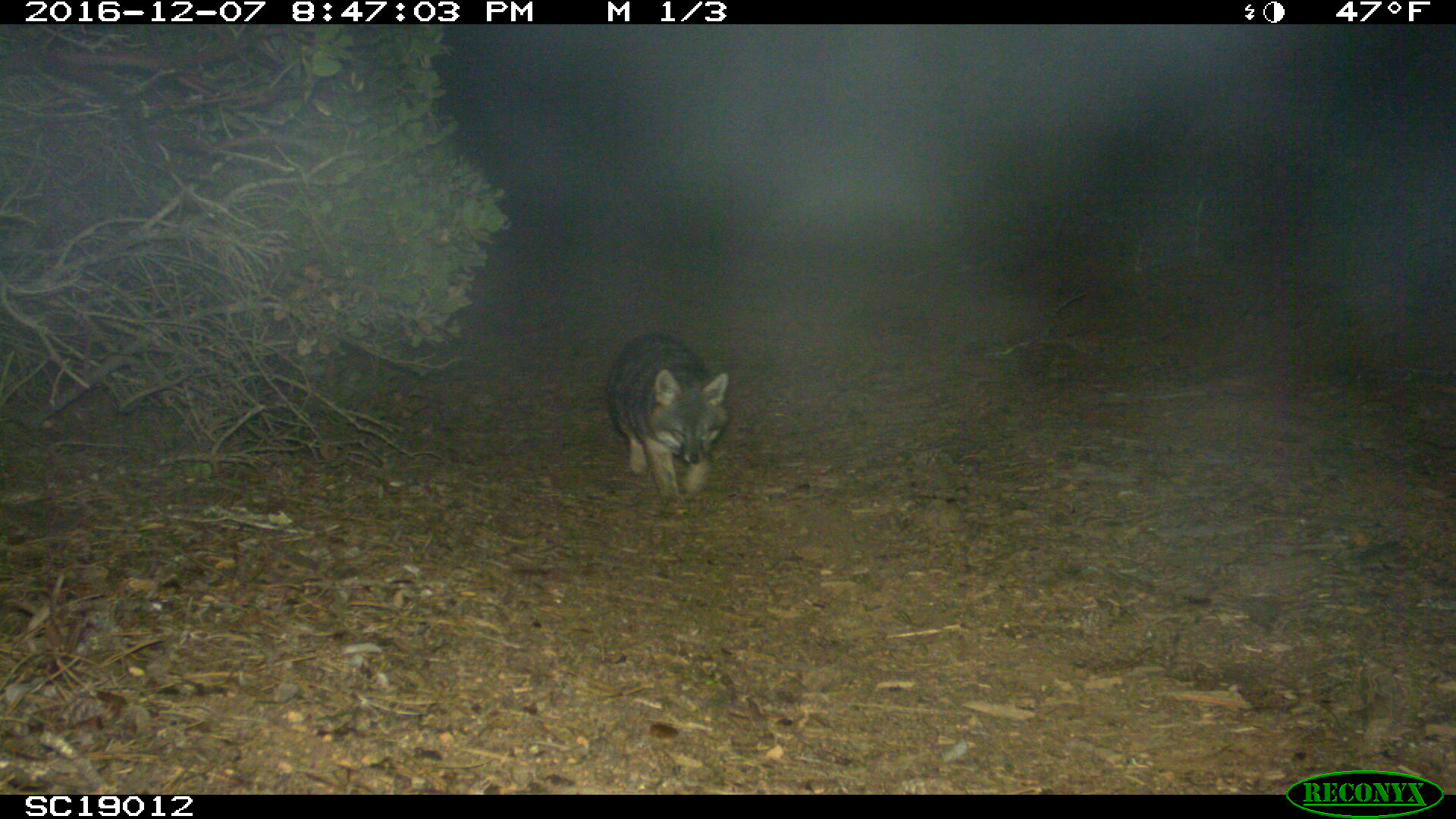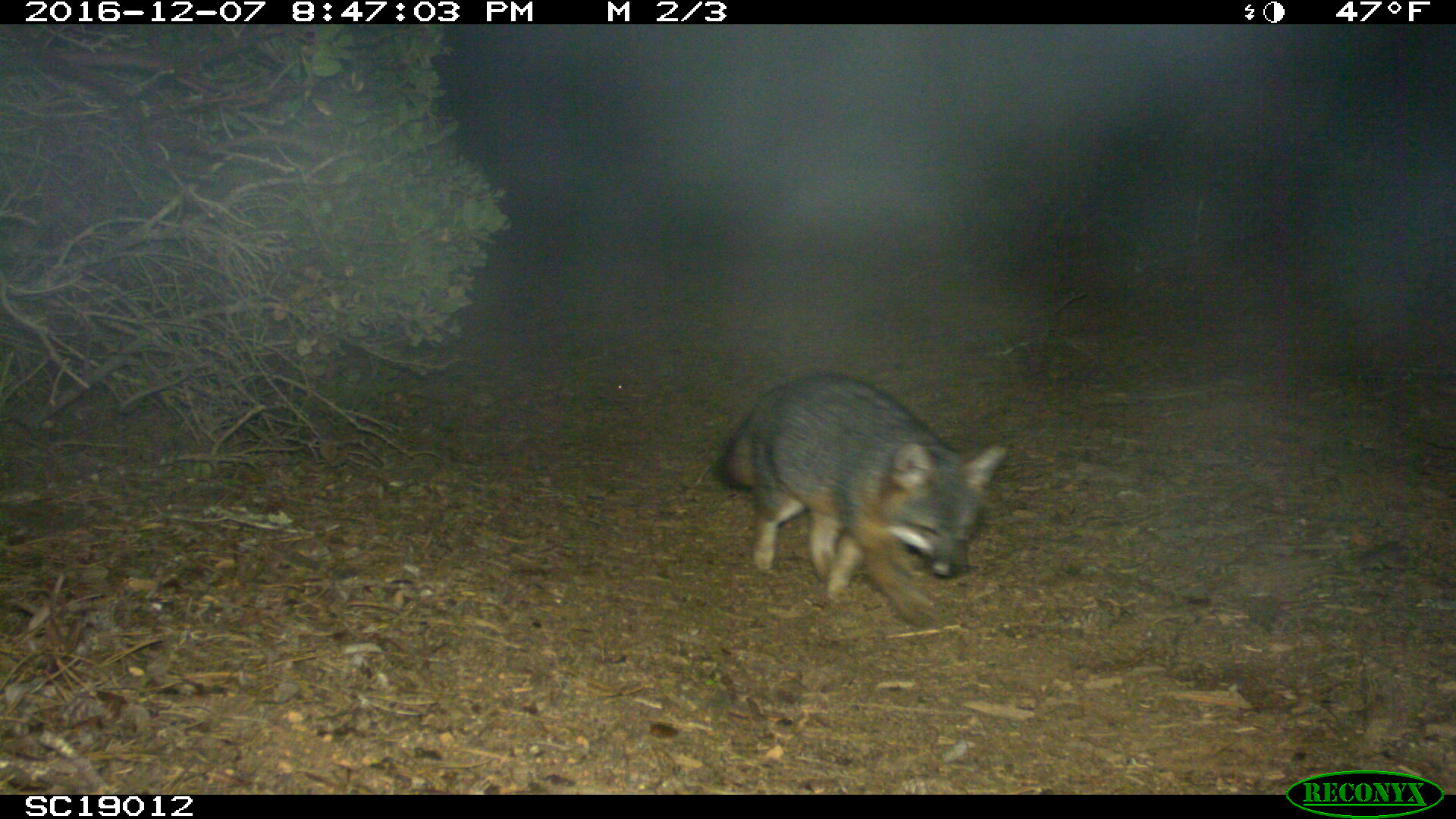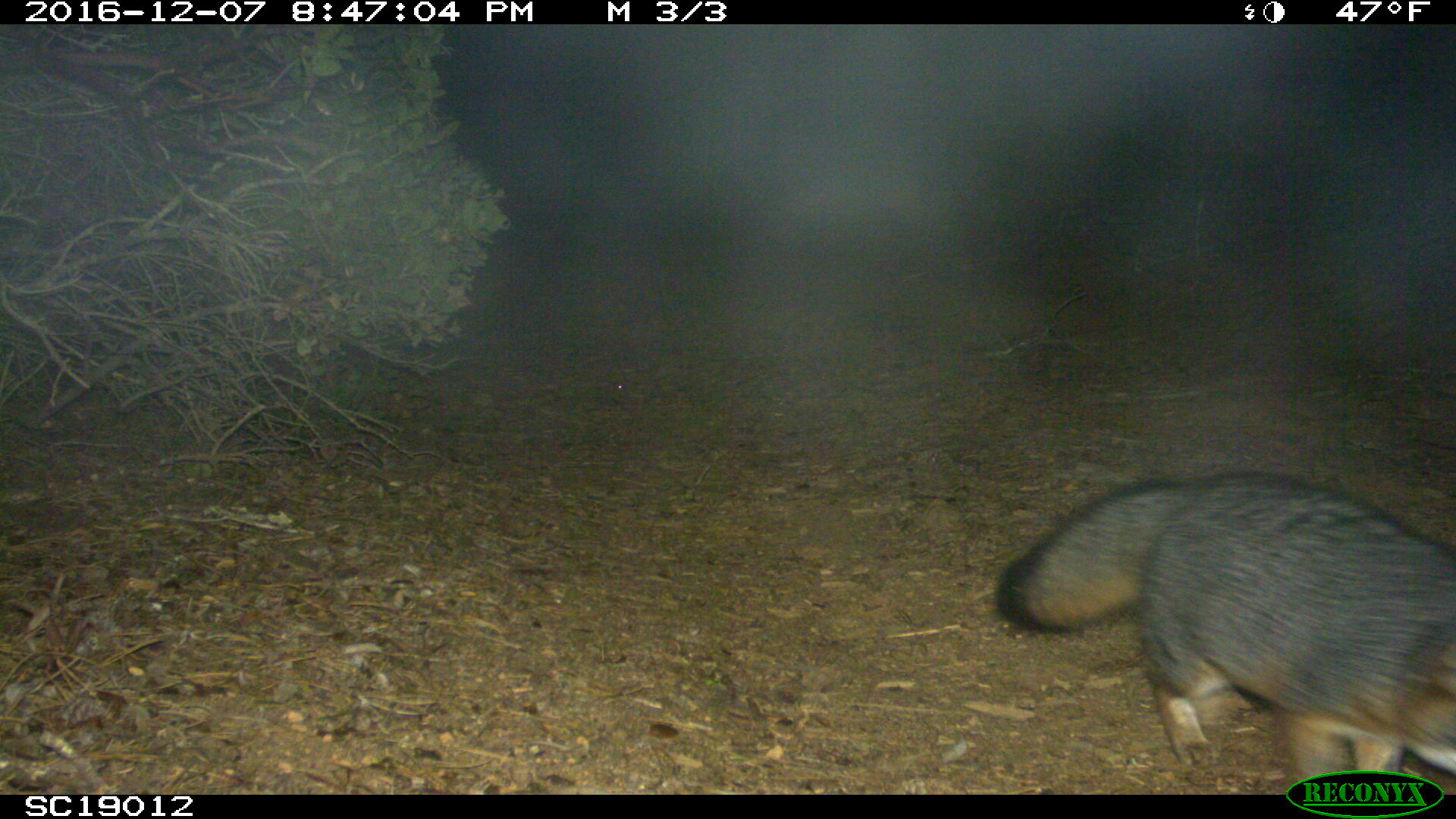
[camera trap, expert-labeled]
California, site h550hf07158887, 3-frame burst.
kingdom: Animalia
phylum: Chordata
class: Mammalia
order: Carnivora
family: Canidae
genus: Urocyon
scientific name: Urocyon littoralis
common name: island fox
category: fox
Fox (island fox) (Urocyon littoralis).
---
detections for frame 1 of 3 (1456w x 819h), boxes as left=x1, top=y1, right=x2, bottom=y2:
fox: left=604, top=333, right=730, bottom=518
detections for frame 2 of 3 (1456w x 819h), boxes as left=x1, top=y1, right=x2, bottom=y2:
fox: left=712, top=372, right=1008, bottom=629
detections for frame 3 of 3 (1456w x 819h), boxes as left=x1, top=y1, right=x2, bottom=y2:
fox: left=996, top=469, right=1455, bottom=794